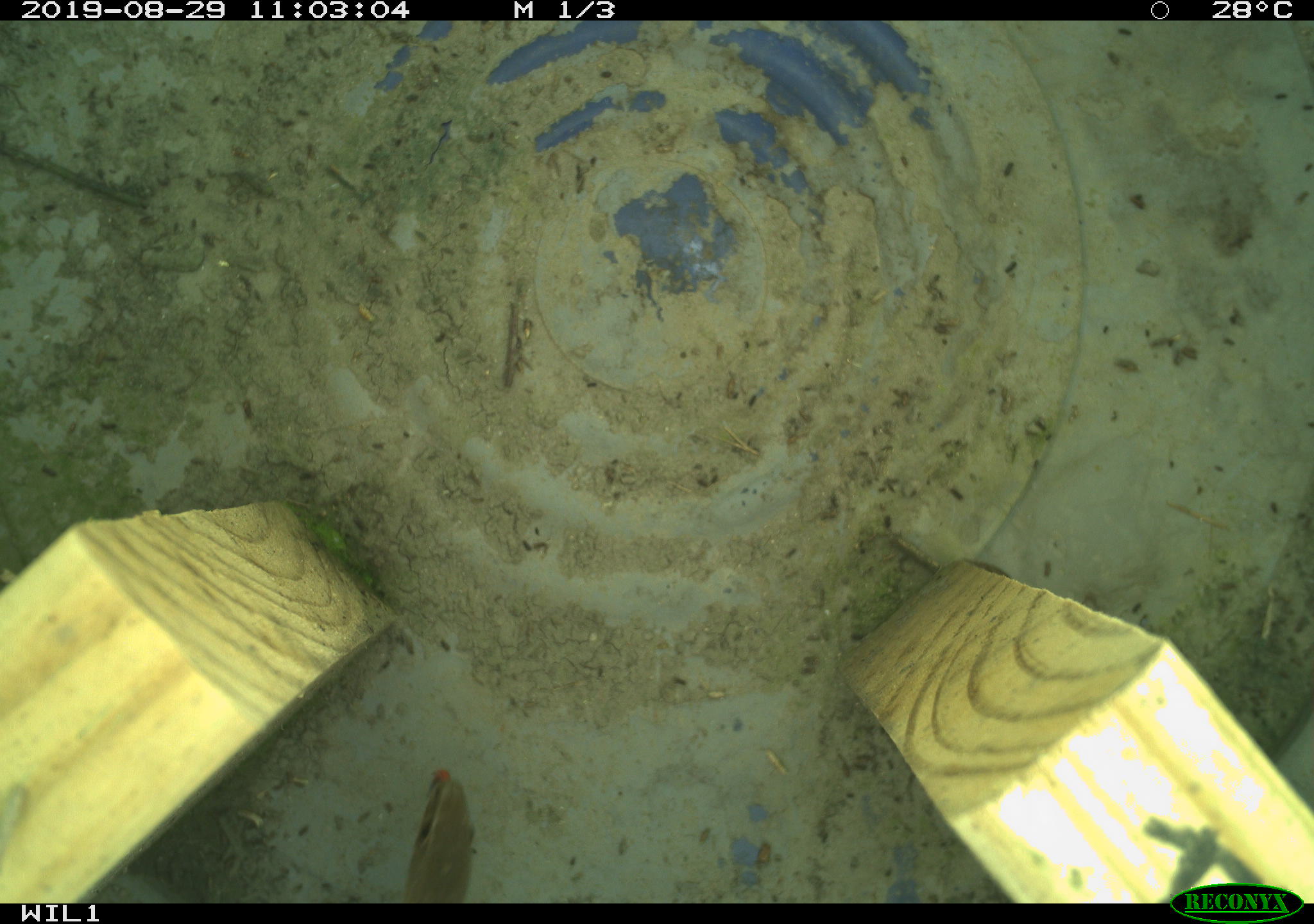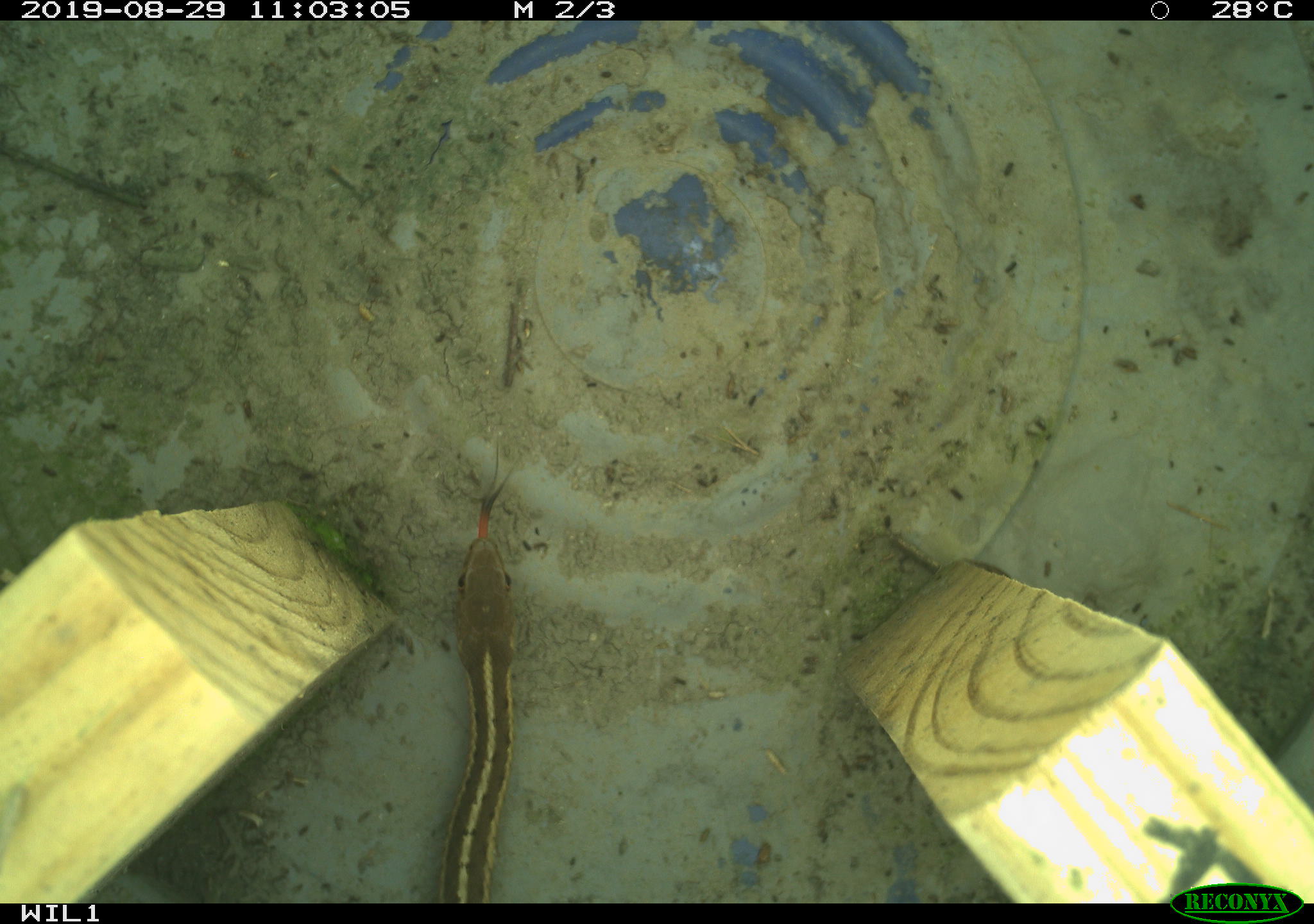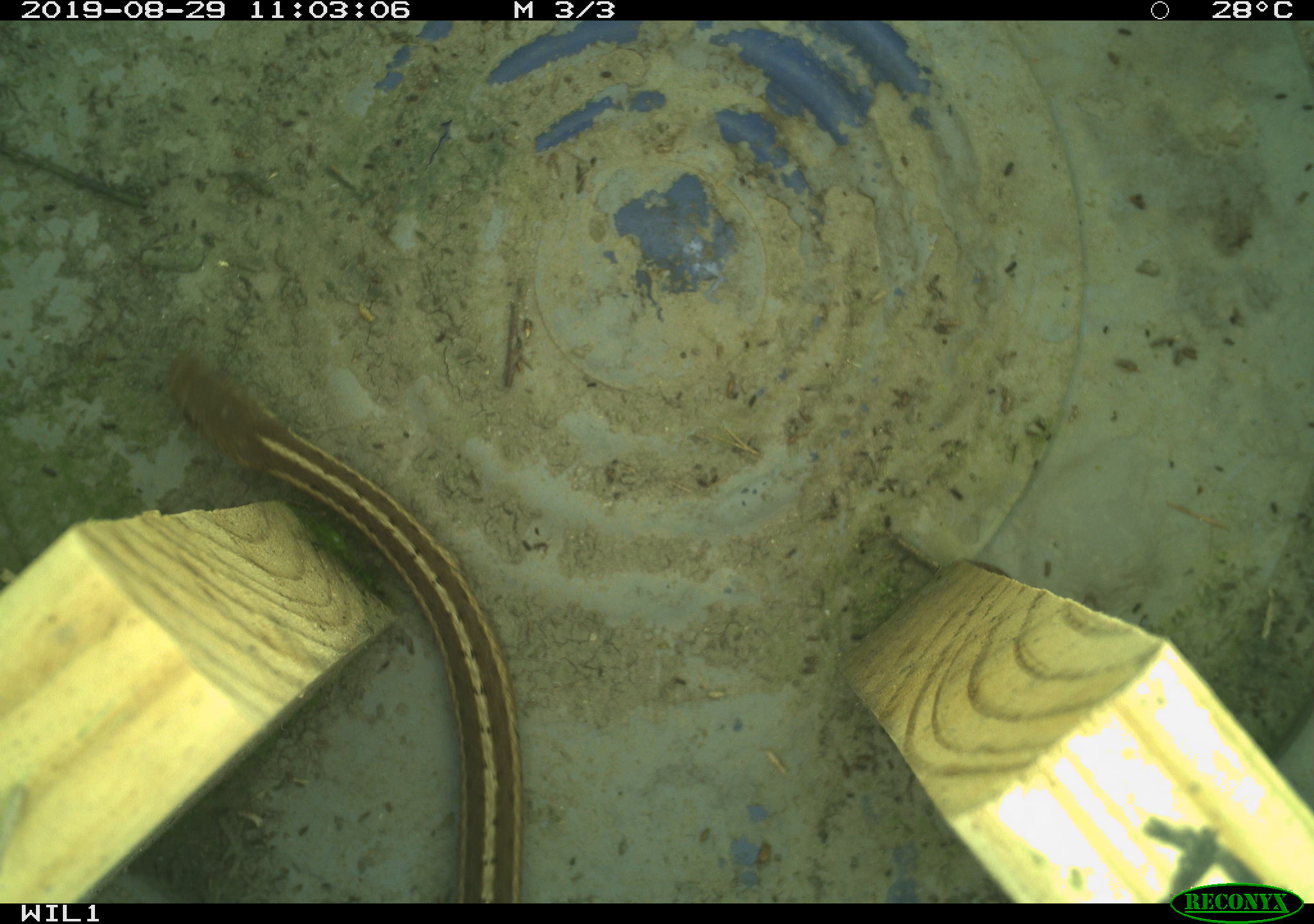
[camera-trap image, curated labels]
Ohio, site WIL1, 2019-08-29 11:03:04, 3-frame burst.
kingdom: Animalia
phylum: Chordata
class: Reptilia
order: Squamata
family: Colubridae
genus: Thamnophis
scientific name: Thamnophis sirtalis sirtalis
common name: eastern gartersnake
Eastern gartersnake (Thamnophis sirtalis sirtalis).